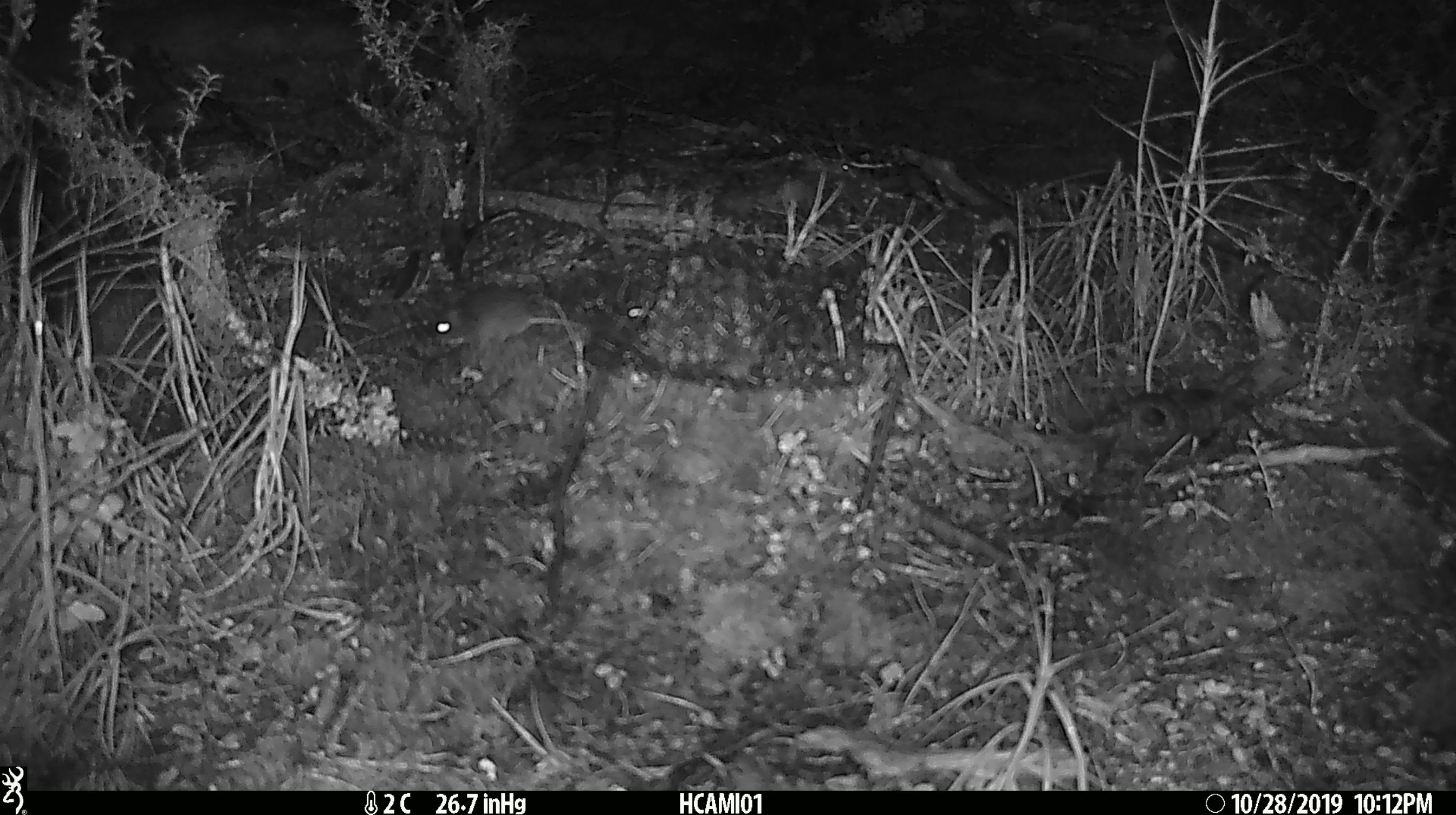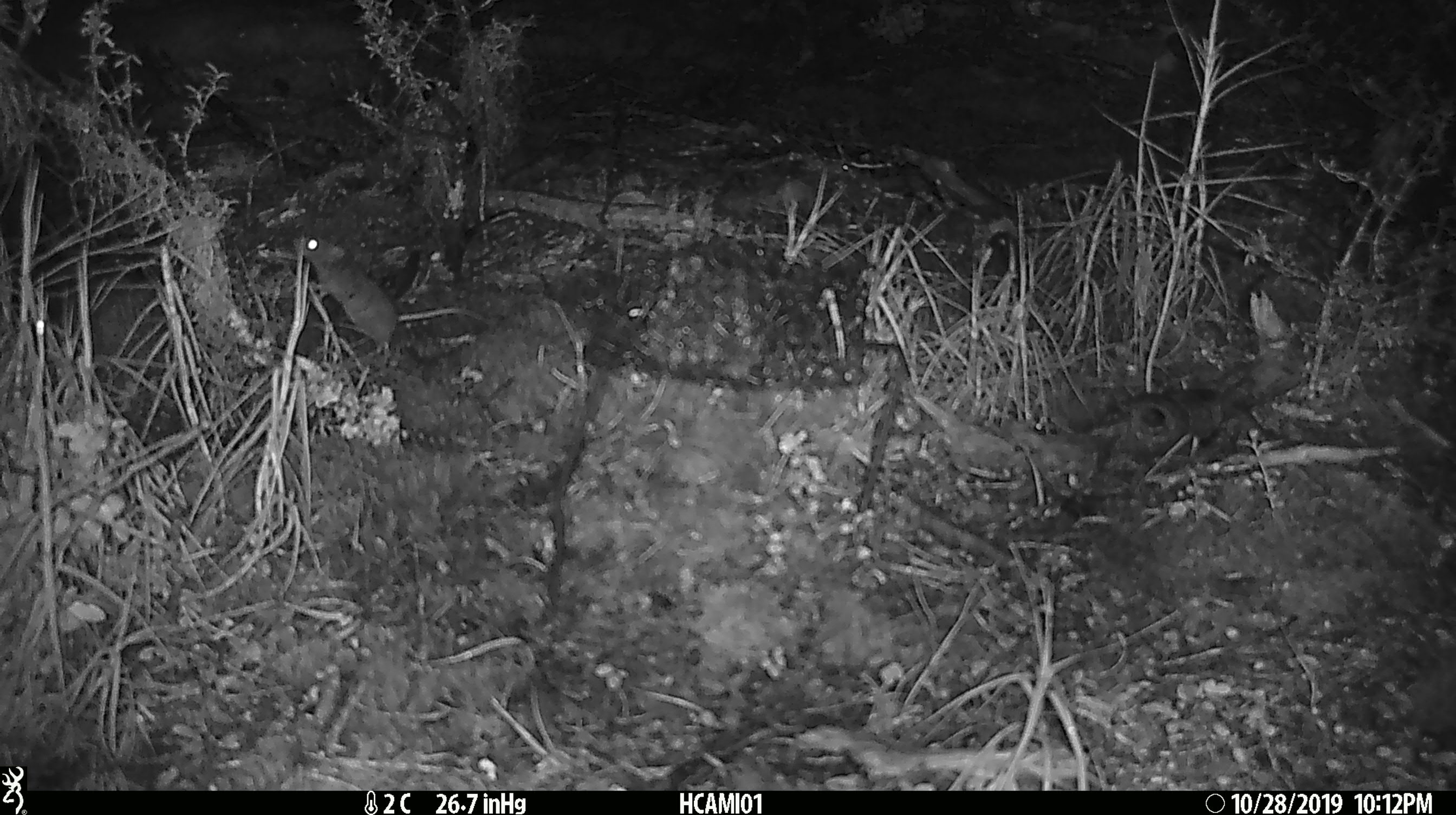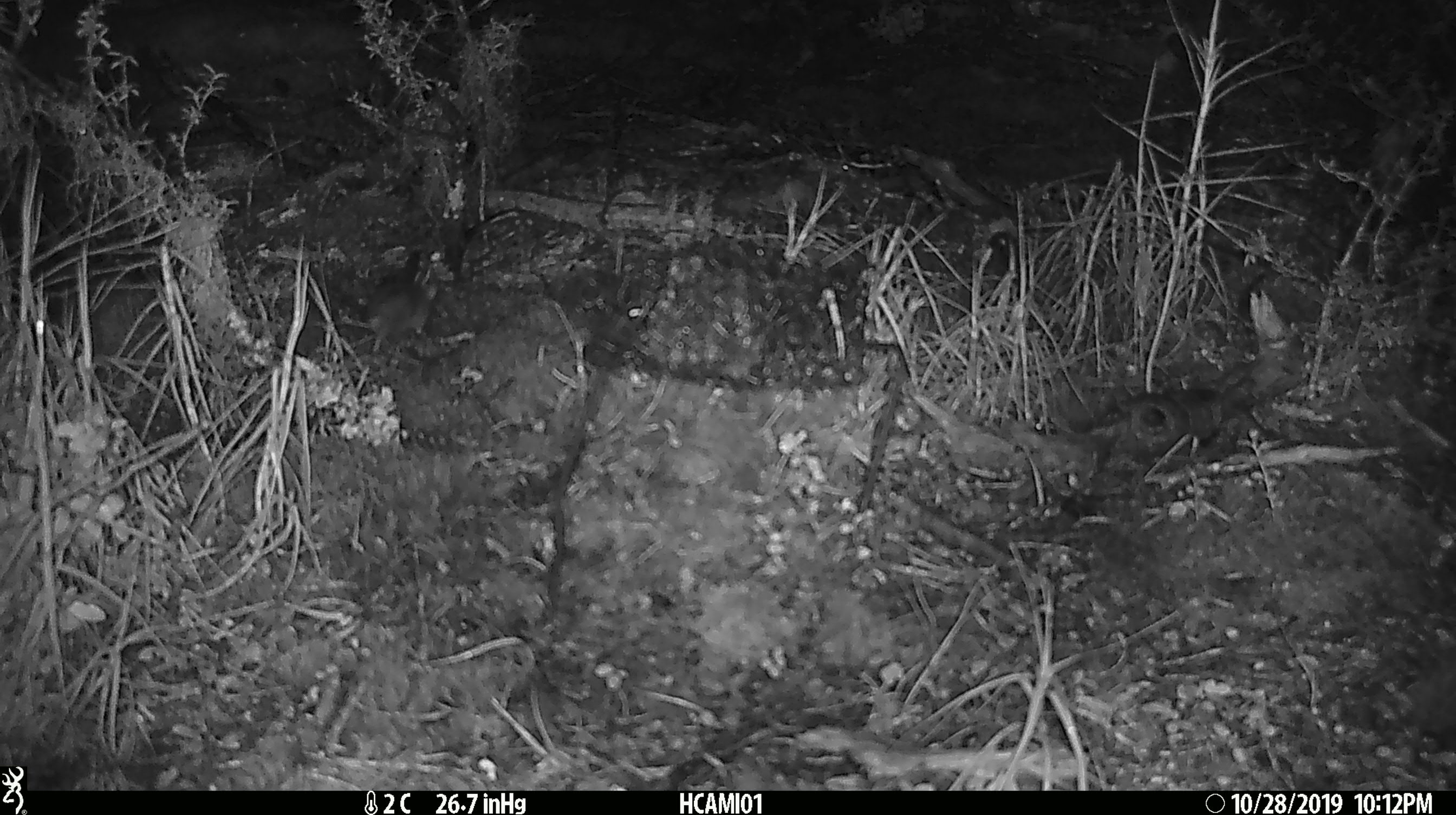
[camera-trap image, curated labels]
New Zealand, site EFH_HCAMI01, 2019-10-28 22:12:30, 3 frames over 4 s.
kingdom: Animalia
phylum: Chordata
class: Mammalia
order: Rodentia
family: Muridae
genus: Mus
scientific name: Mus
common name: mouse